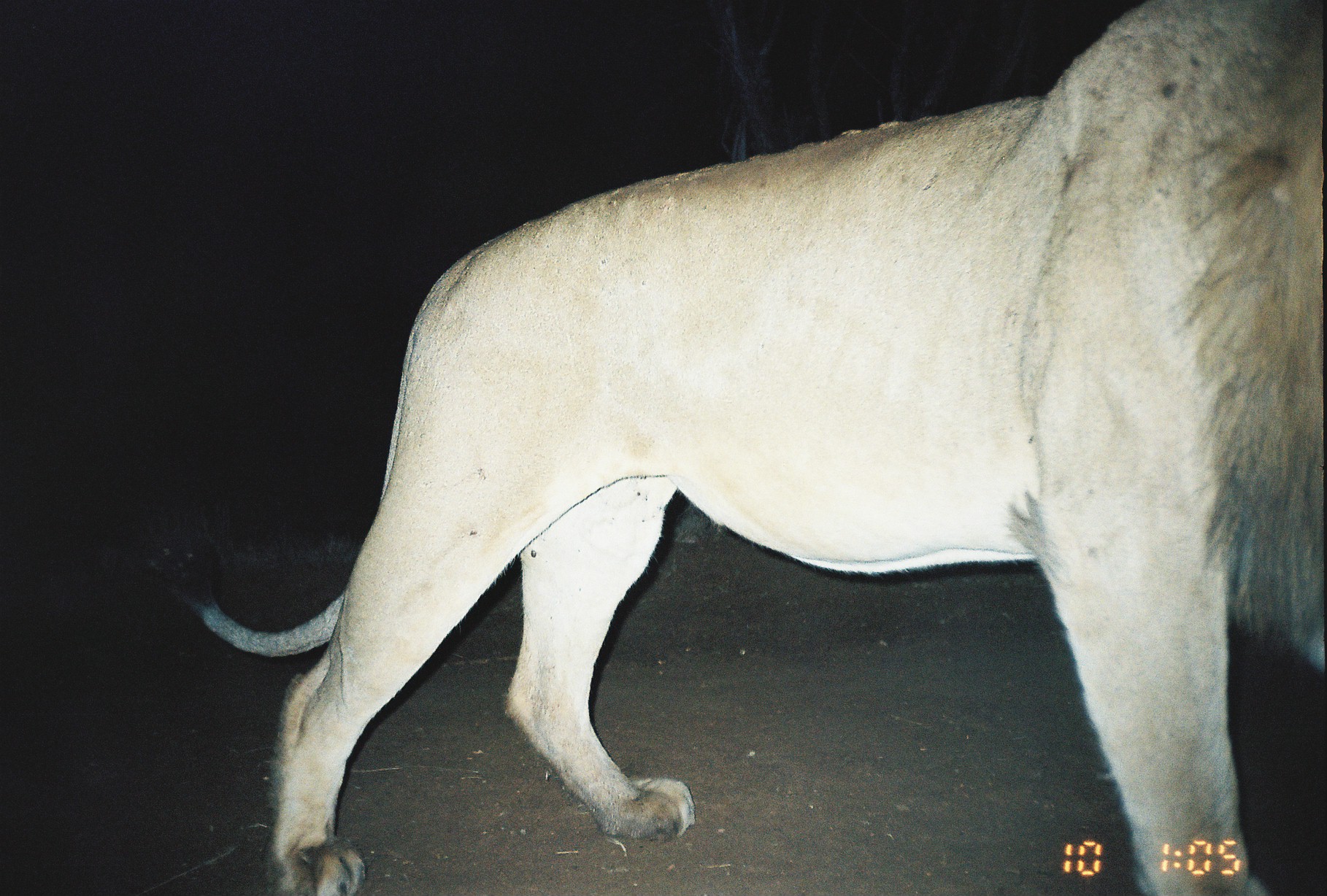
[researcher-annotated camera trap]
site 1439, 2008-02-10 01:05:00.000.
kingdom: Animalia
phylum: Chordata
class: Mammalia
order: Carnivora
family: Felidae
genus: Panthera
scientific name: Panthera leo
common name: lion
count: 1